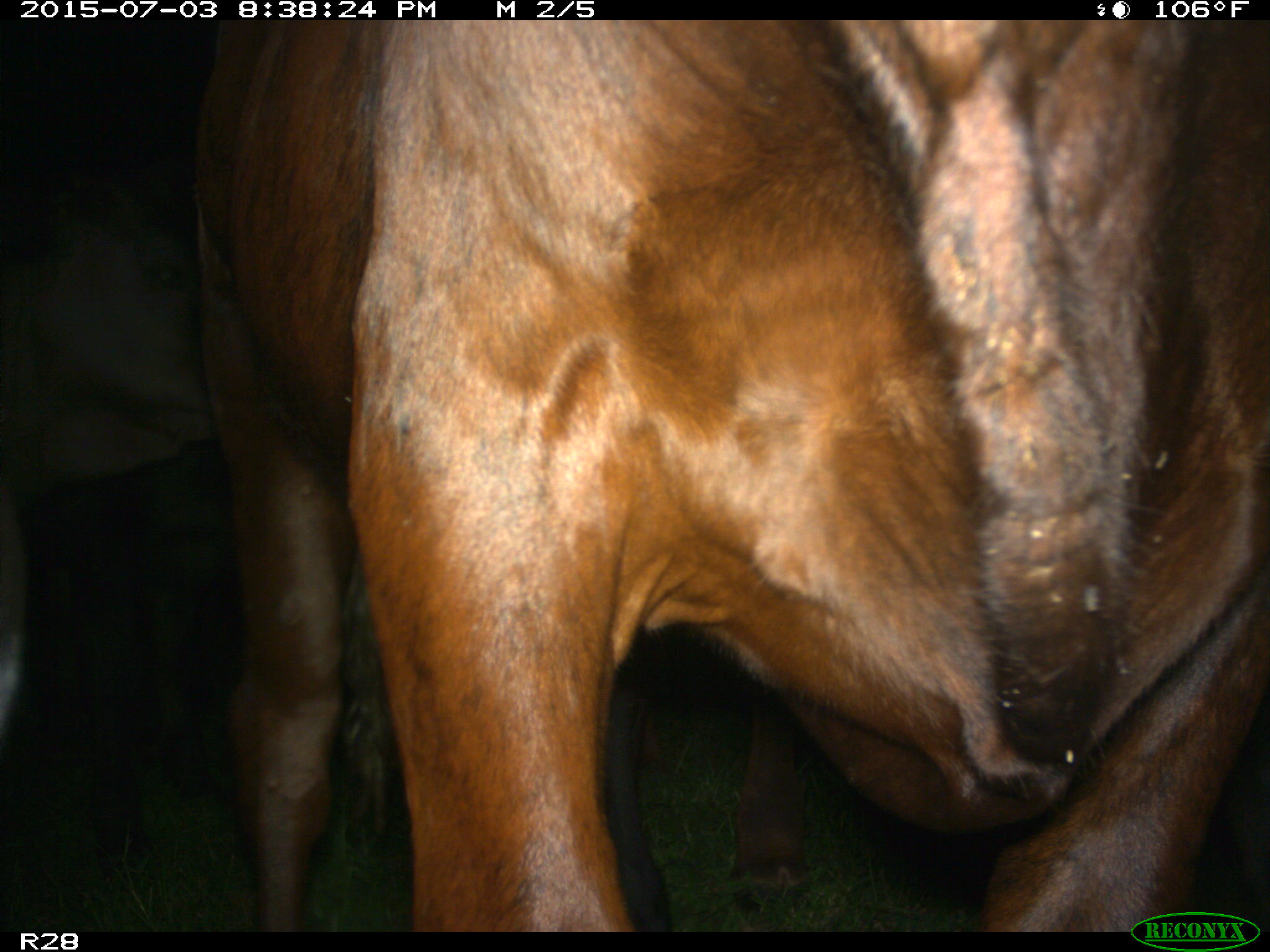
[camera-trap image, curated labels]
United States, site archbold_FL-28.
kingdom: Animalia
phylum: Chordata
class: Mammalia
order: Artiodactyla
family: Bovidae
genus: Bos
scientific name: Bos taurus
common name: domestic cow